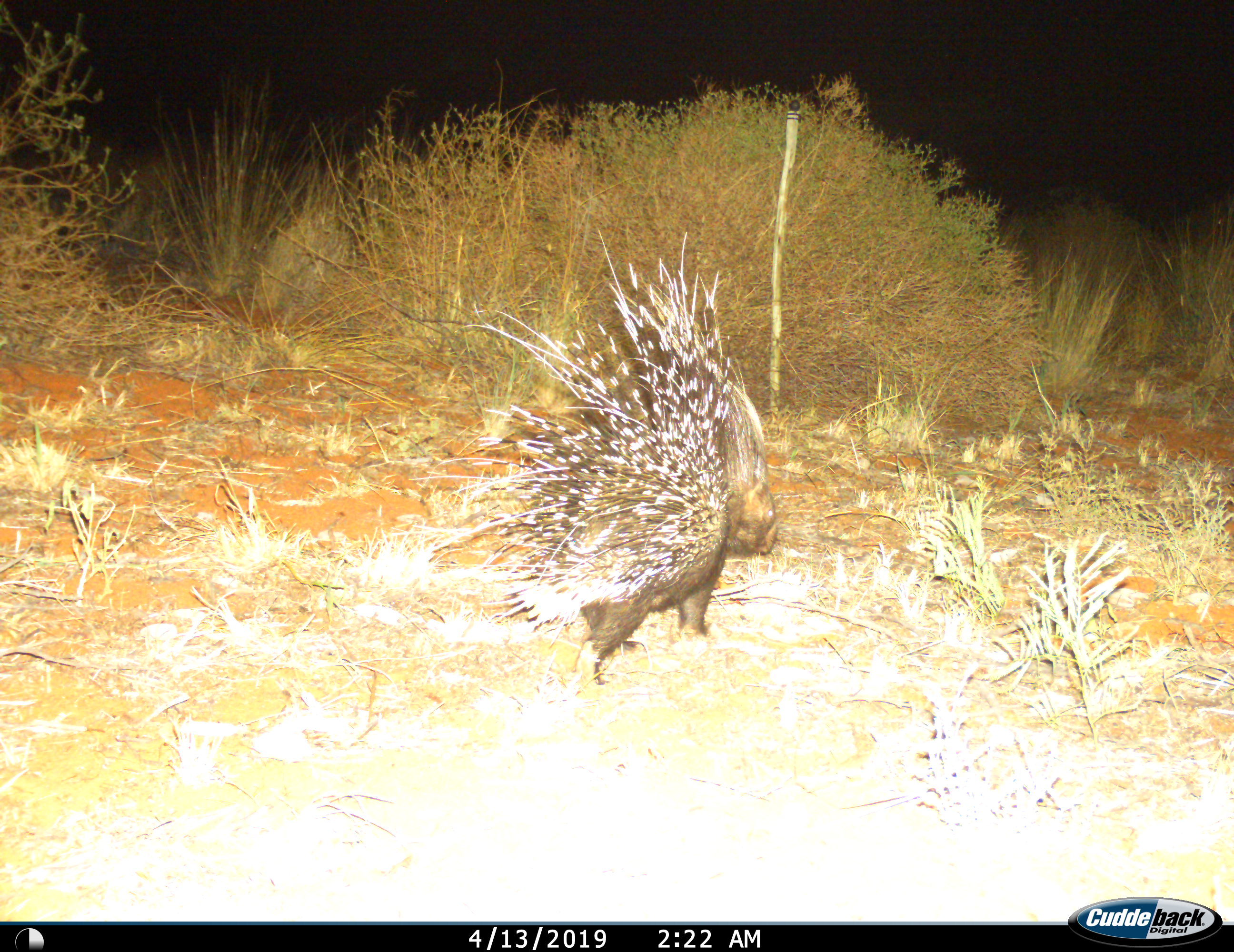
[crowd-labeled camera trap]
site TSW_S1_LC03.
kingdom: Animalia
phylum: Chordata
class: Mammalia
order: Rodentia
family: Hystricidae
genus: Hystrix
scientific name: Hystrix cristata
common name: crested porcupine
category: porcupine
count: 1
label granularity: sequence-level